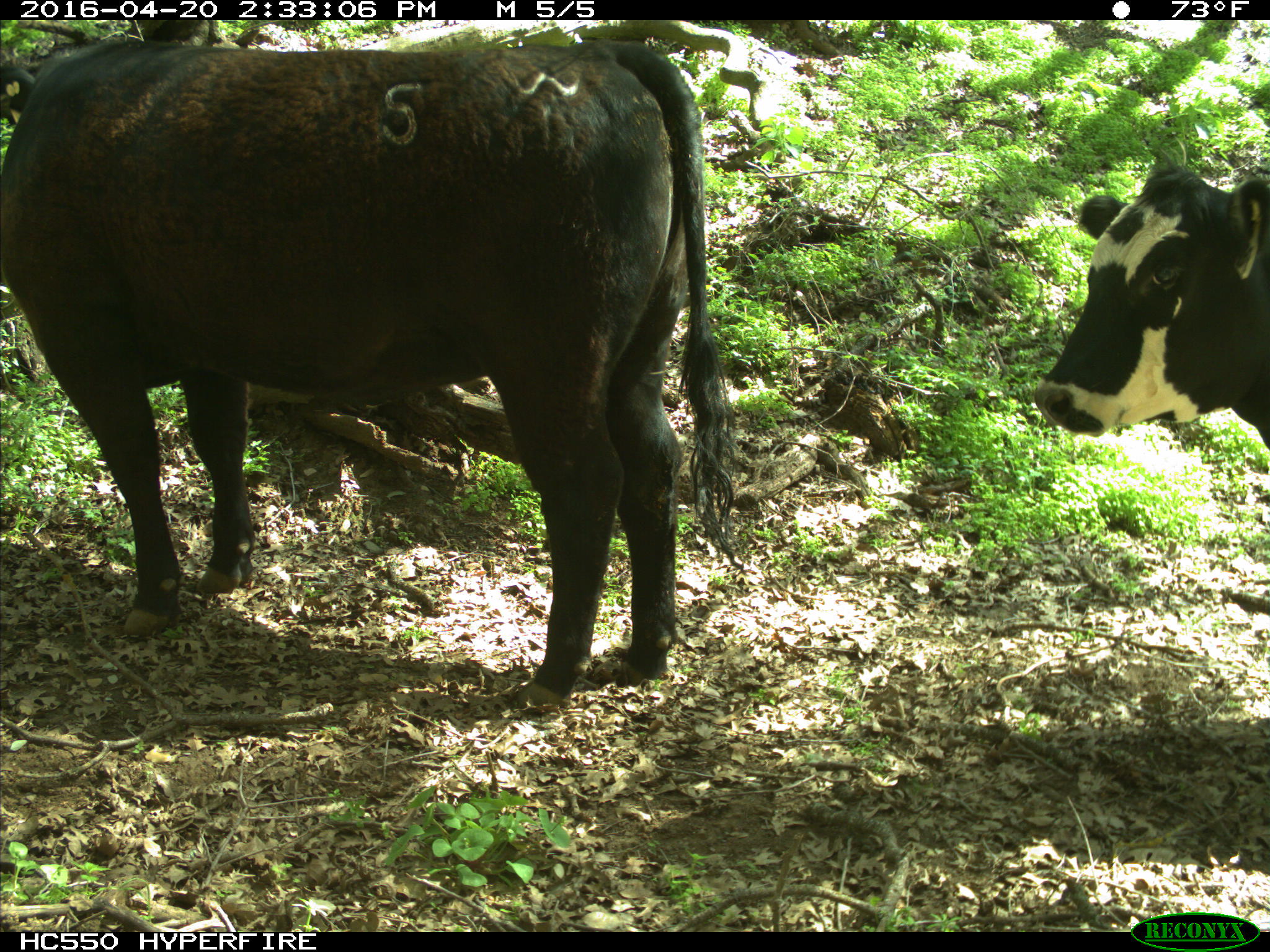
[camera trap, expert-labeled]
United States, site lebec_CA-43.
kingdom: Animalia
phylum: Chordata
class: Mammalia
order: Artiodactyla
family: Bovidae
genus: Bos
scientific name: Bos taurus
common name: domestic cow